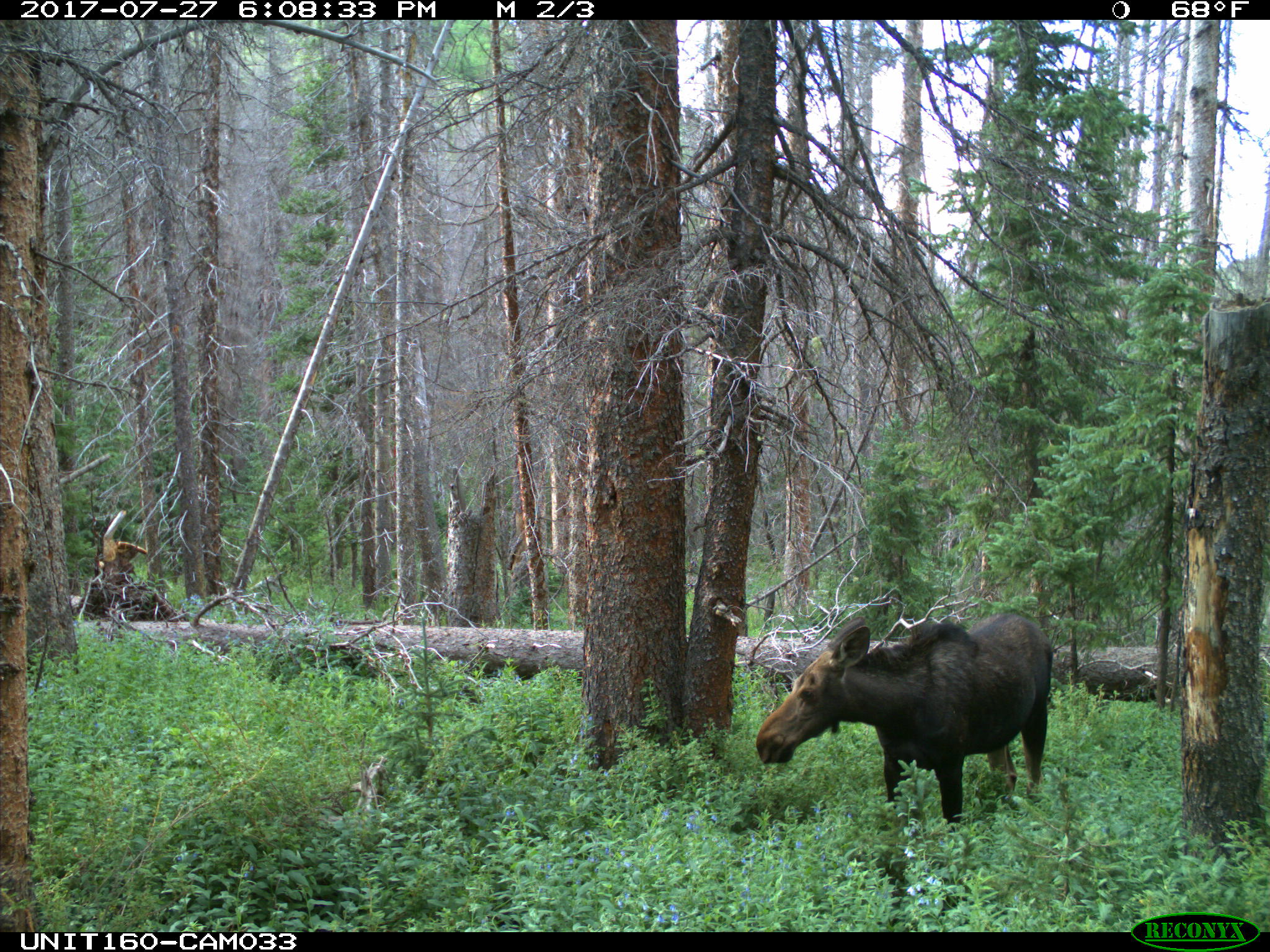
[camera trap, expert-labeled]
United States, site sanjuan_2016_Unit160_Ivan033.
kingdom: Animalia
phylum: Chordata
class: Mammalia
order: Artiodactyla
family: Cervidae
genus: Alces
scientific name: Alces alces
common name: moose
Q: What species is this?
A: Alces alces (moose).